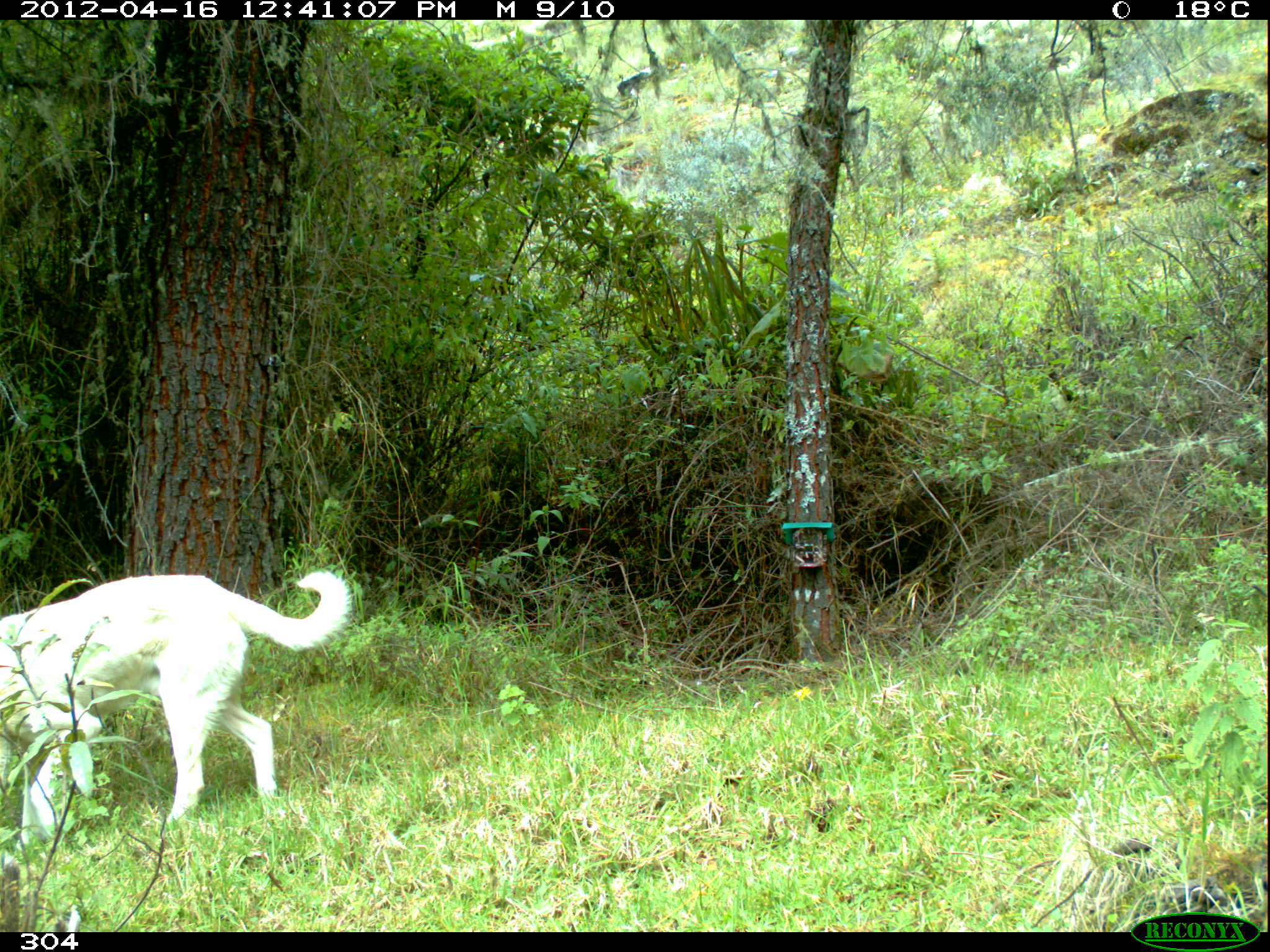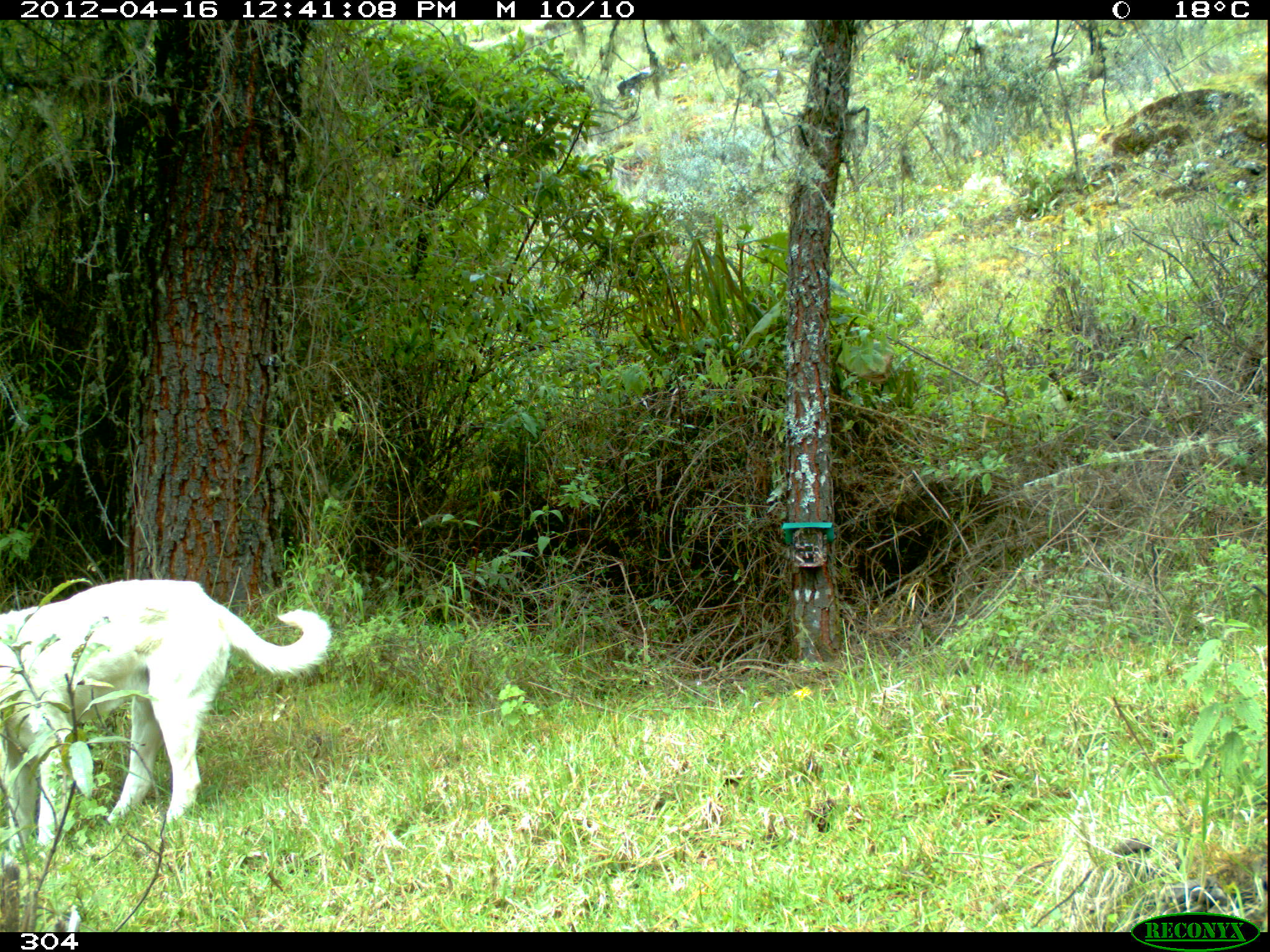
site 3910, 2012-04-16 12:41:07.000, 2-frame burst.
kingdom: Animalia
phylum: Chordata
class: Mammalia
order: Carnivora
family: Canidae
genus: Canis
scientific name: Canis familiaris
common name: domestic dog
Canis familiaris (domestic dog).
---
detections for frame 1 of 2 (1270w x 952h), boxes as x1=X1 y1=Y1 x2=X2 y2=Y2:
canis familiaris: x1=0 y1=569 x2=350 y2=860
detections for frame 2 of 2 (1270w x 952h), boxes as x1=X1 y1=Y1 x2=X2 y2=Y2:
canis familiaris: x1=0 y1=578 x2=331 y2=867